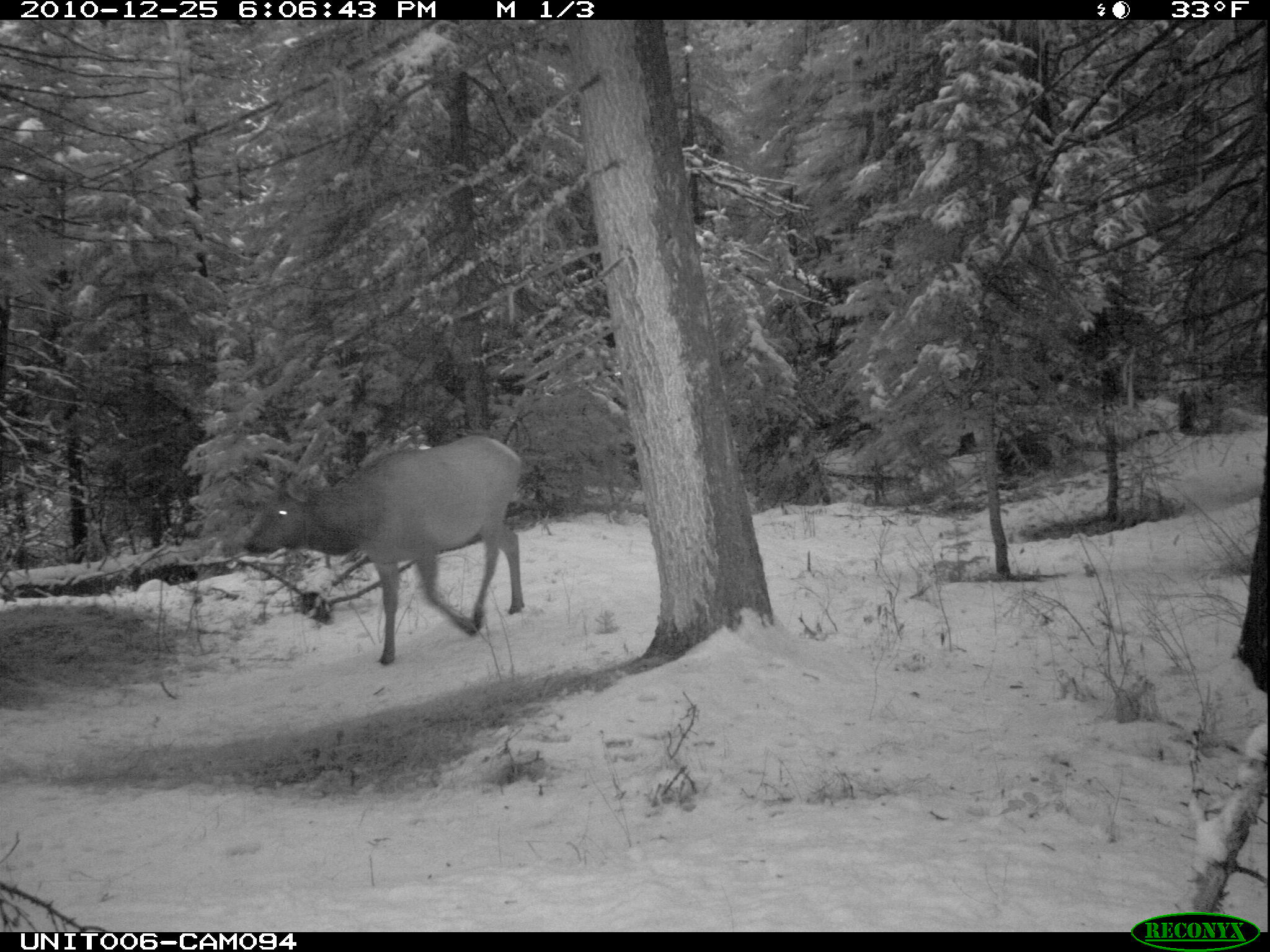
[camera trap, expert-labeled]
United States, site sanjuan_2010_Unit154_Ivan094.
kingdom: Animalia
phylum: Chordata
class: Mammalia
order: Artiodactyla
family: Cervidae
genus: Cervus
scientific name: Cervus elaphus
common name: red deer